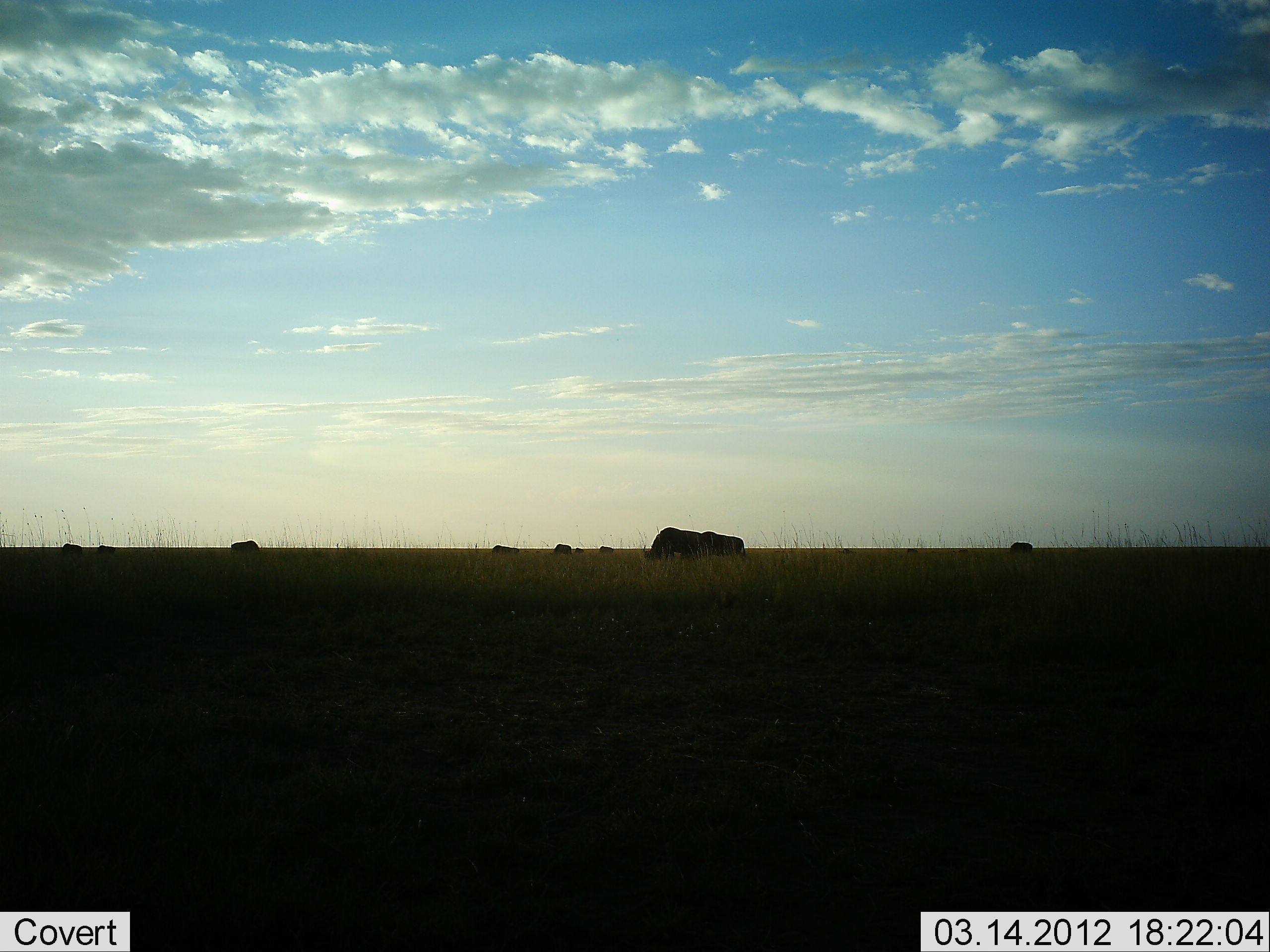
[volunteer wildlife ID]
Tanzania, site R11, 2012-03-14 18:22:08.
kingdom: Animalia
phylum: Chordata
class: Mammalia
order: Artiodactyla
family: Bovidae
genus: Connochaetes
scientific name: Connochaetes taurinus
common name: blue wildebeest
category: wildebeest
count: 9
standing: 15%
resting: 0%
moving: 0%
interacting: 0%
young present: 0%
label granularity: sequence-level